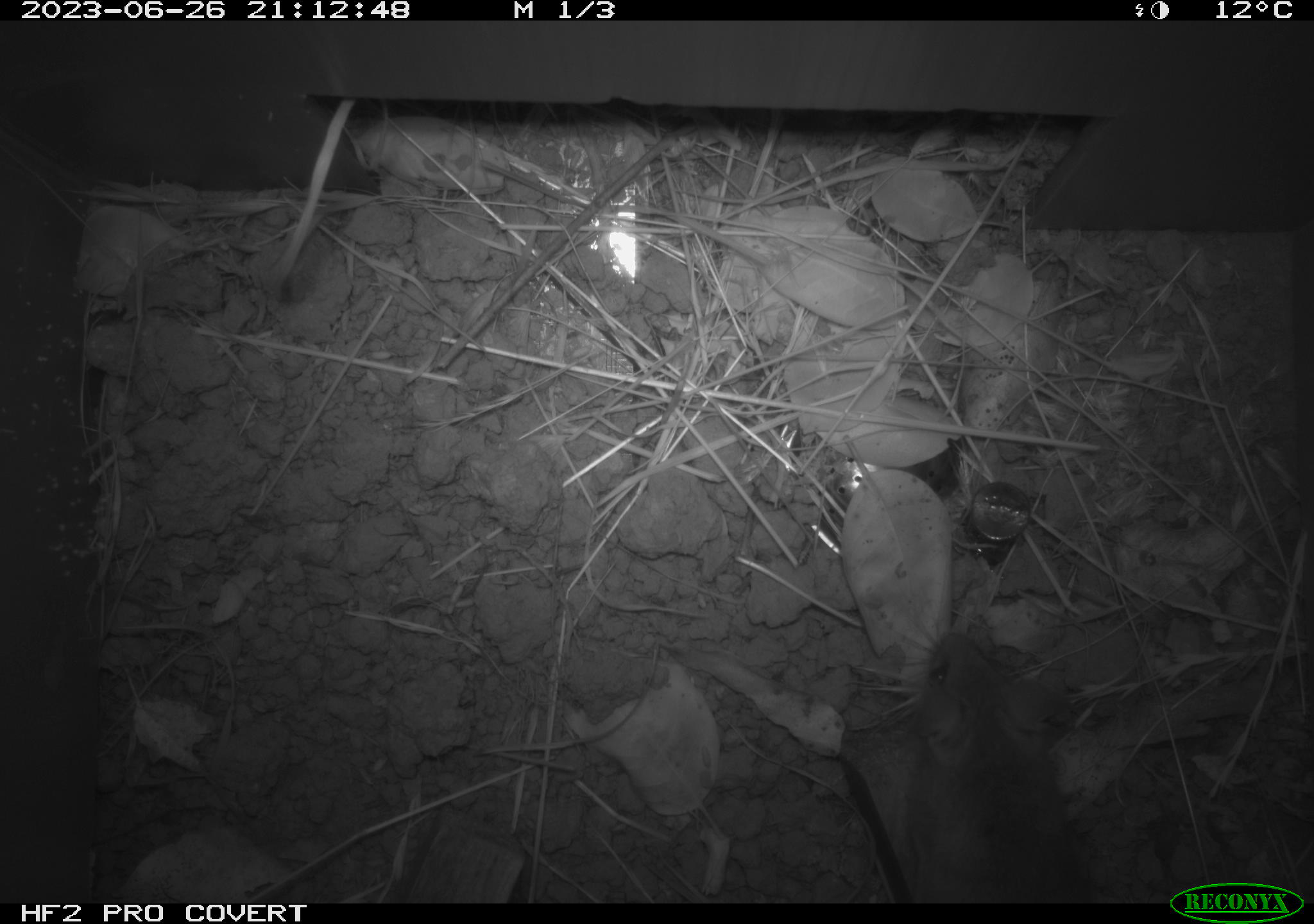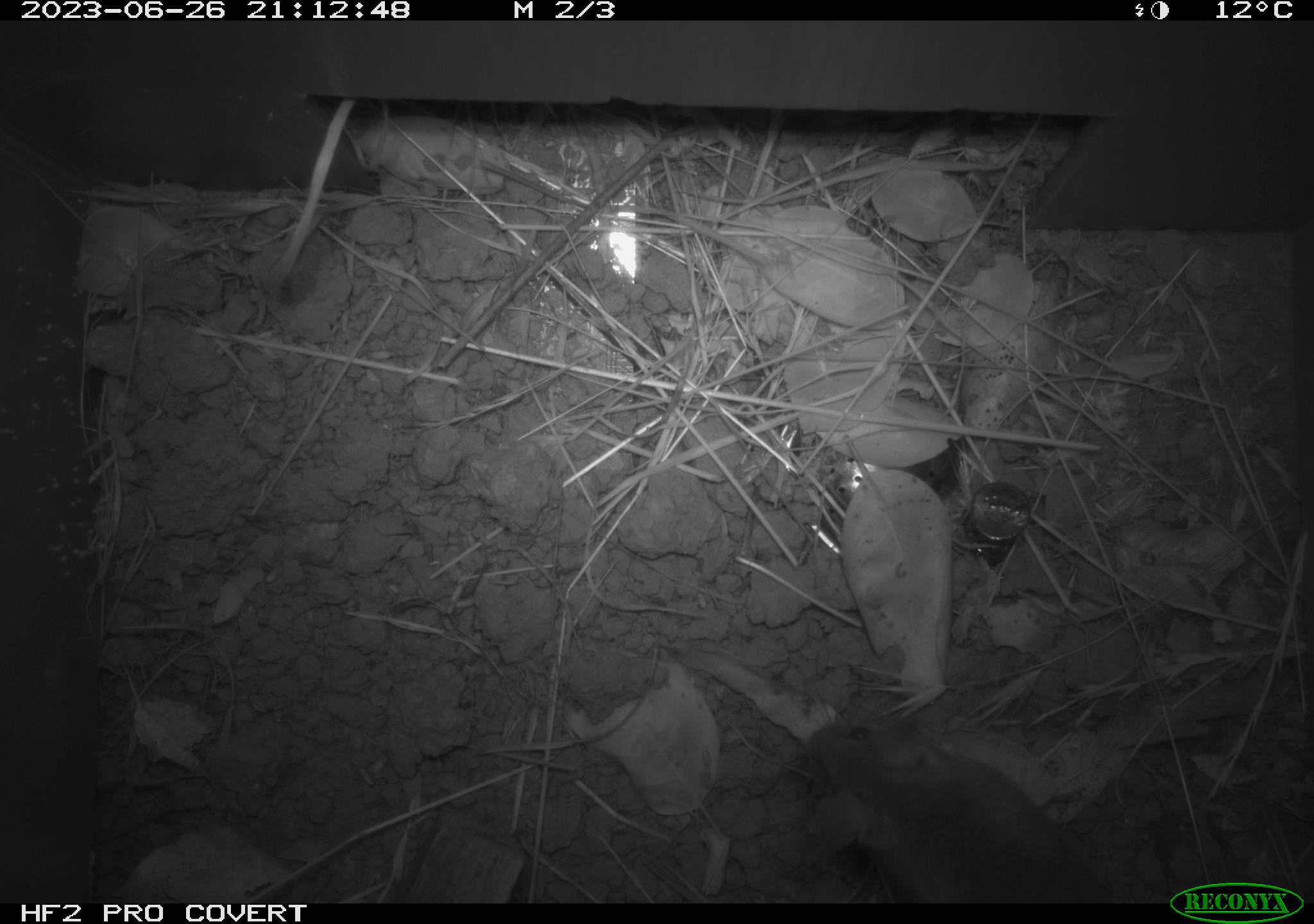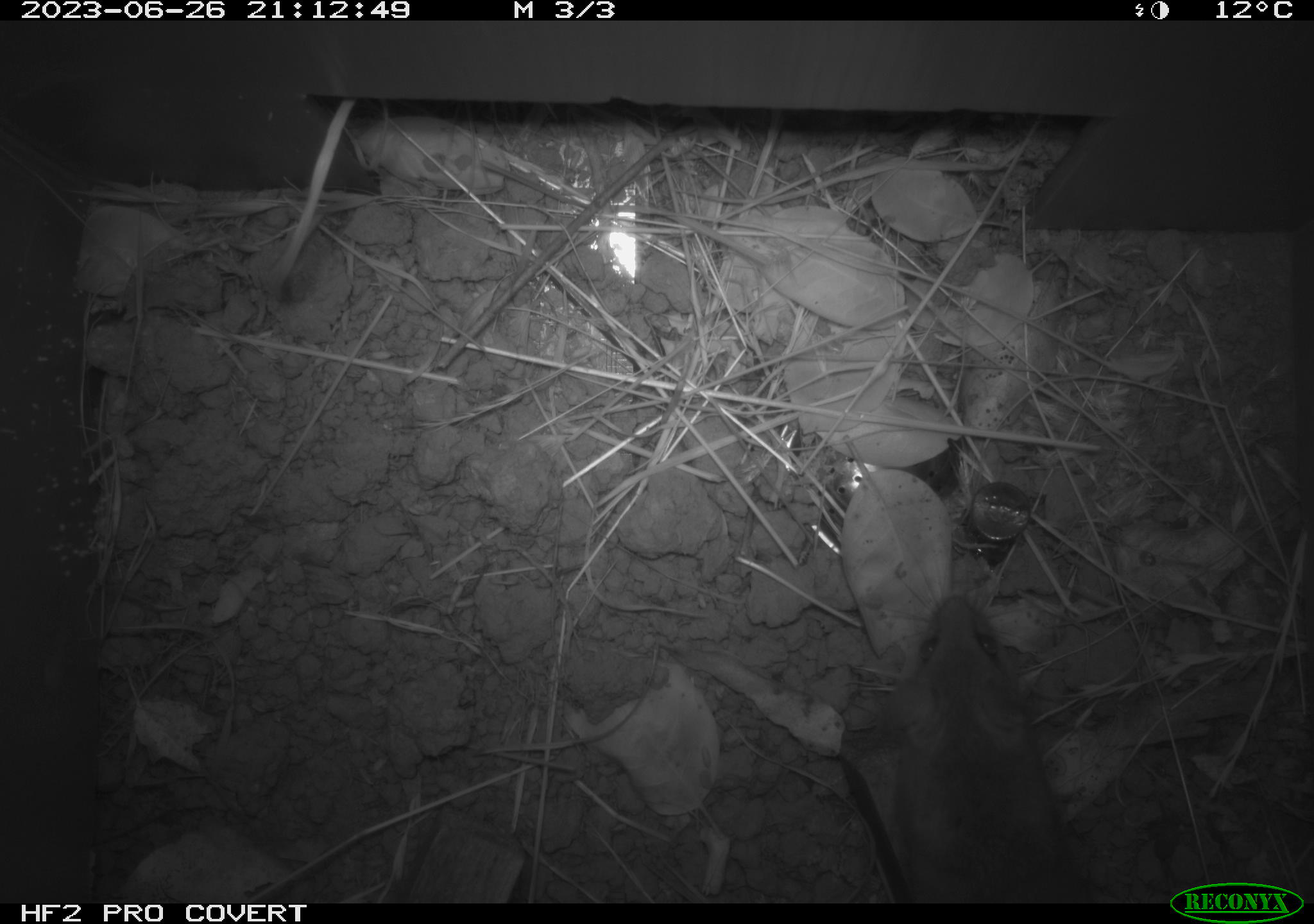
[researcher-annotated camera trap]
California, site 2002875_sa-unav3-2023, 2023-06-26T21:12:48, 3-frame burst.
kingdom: Animalia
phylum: Chordata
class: Mammalia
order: Rodentia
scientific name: Rodentia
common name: mouse species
Mouse species (Rodentia).